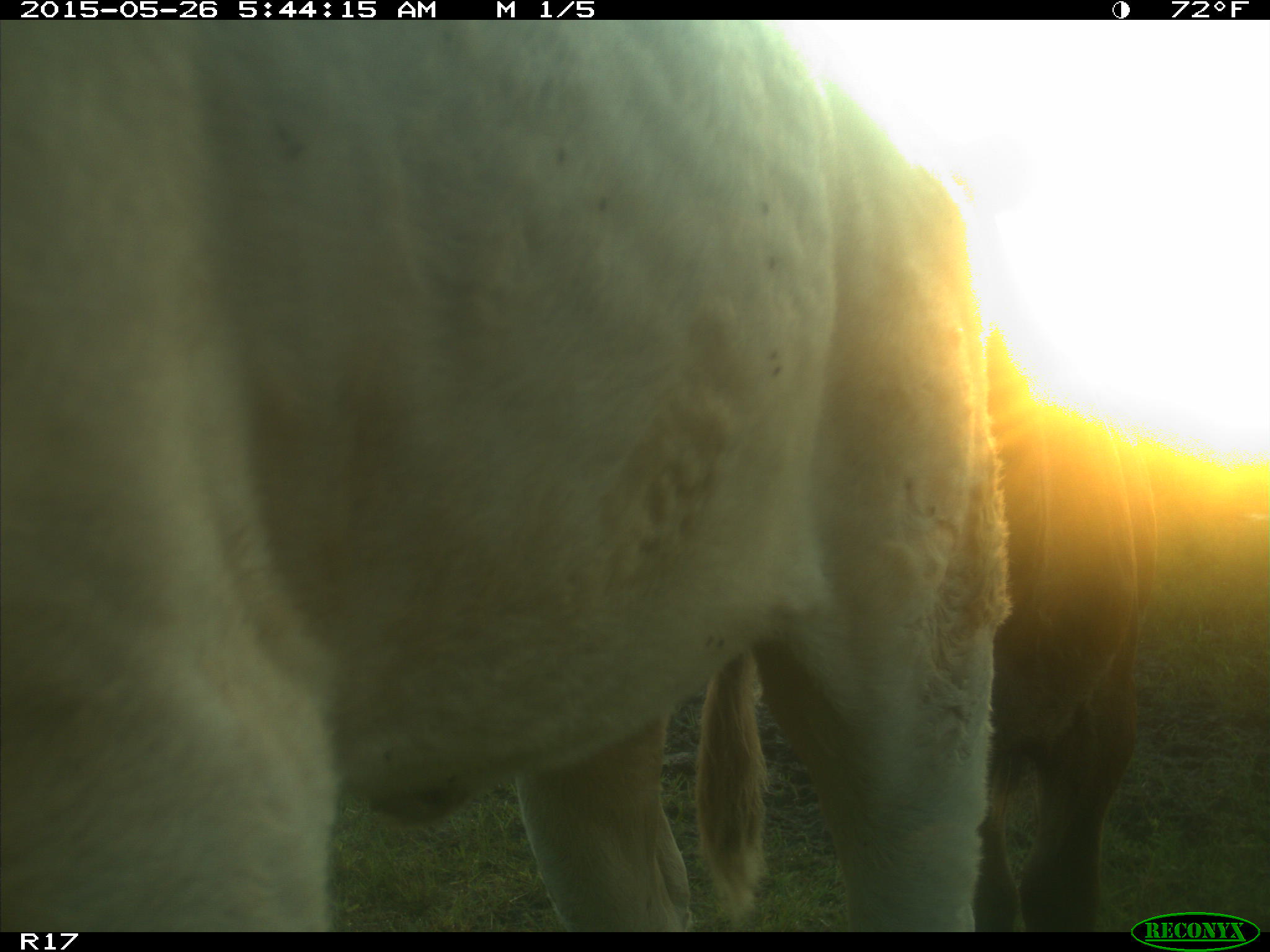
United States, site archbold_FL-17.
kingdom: Animalia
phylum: Chordata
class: Mammalia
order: Artiodactyla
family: Bovidae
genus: Bos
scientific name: Bos taurus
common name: domestic cow